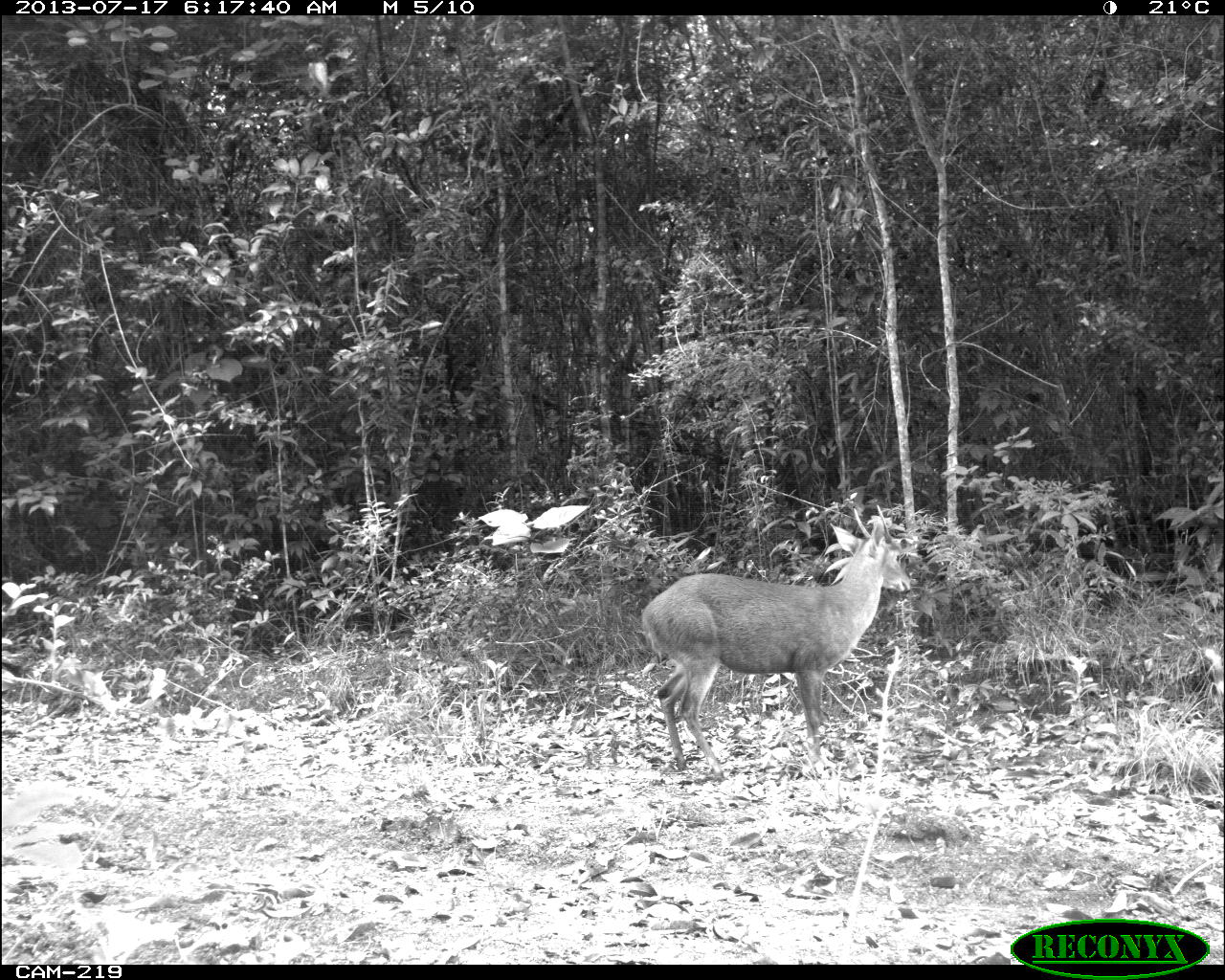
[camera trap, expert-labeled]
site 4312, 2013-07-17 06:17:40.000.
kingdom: Animalia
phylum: Chordata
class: Mammalia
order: Artiodactyla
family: Cervidae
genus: Mazama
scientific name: Mazama temama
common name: central american red brocket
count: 1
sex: male